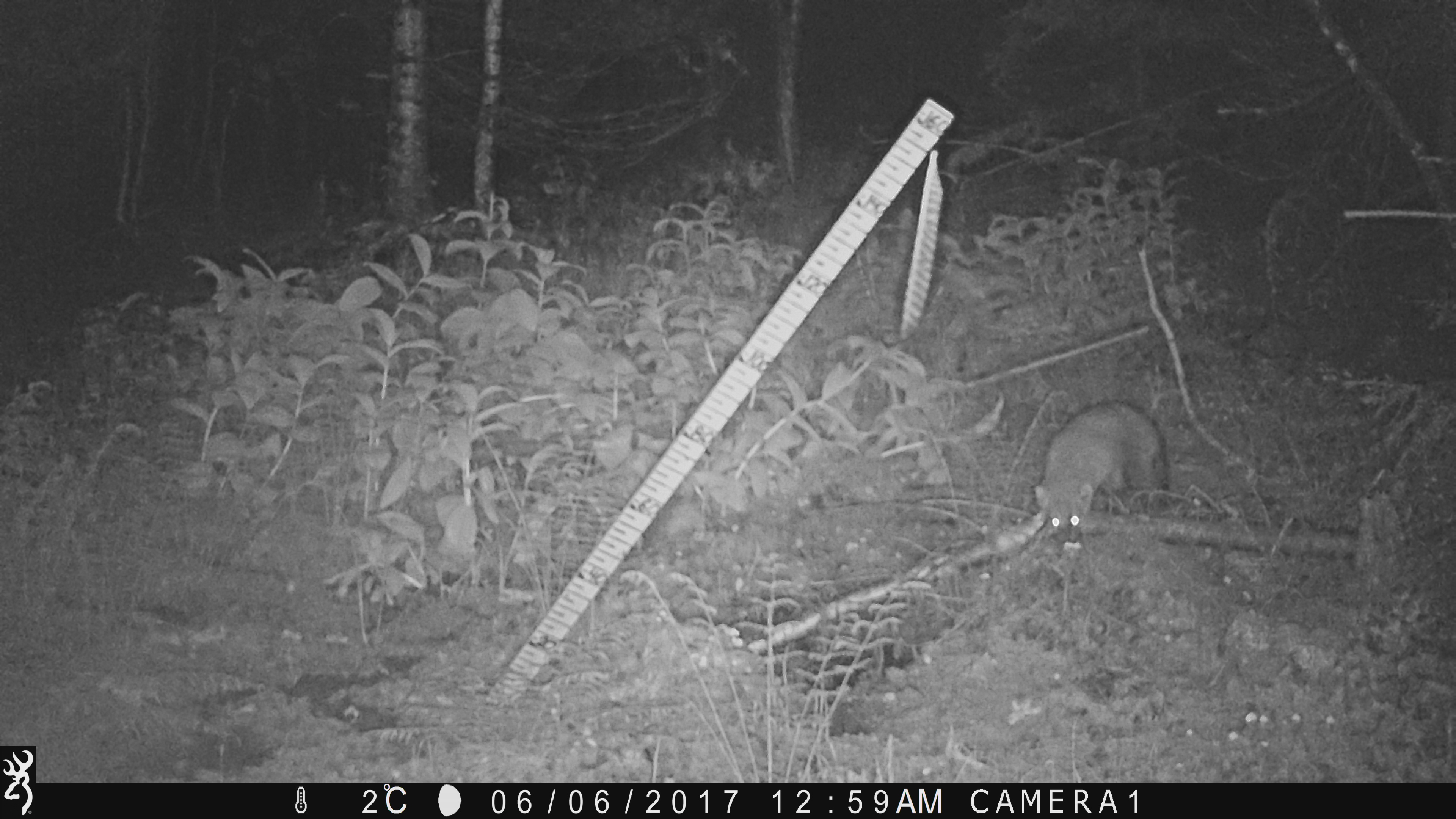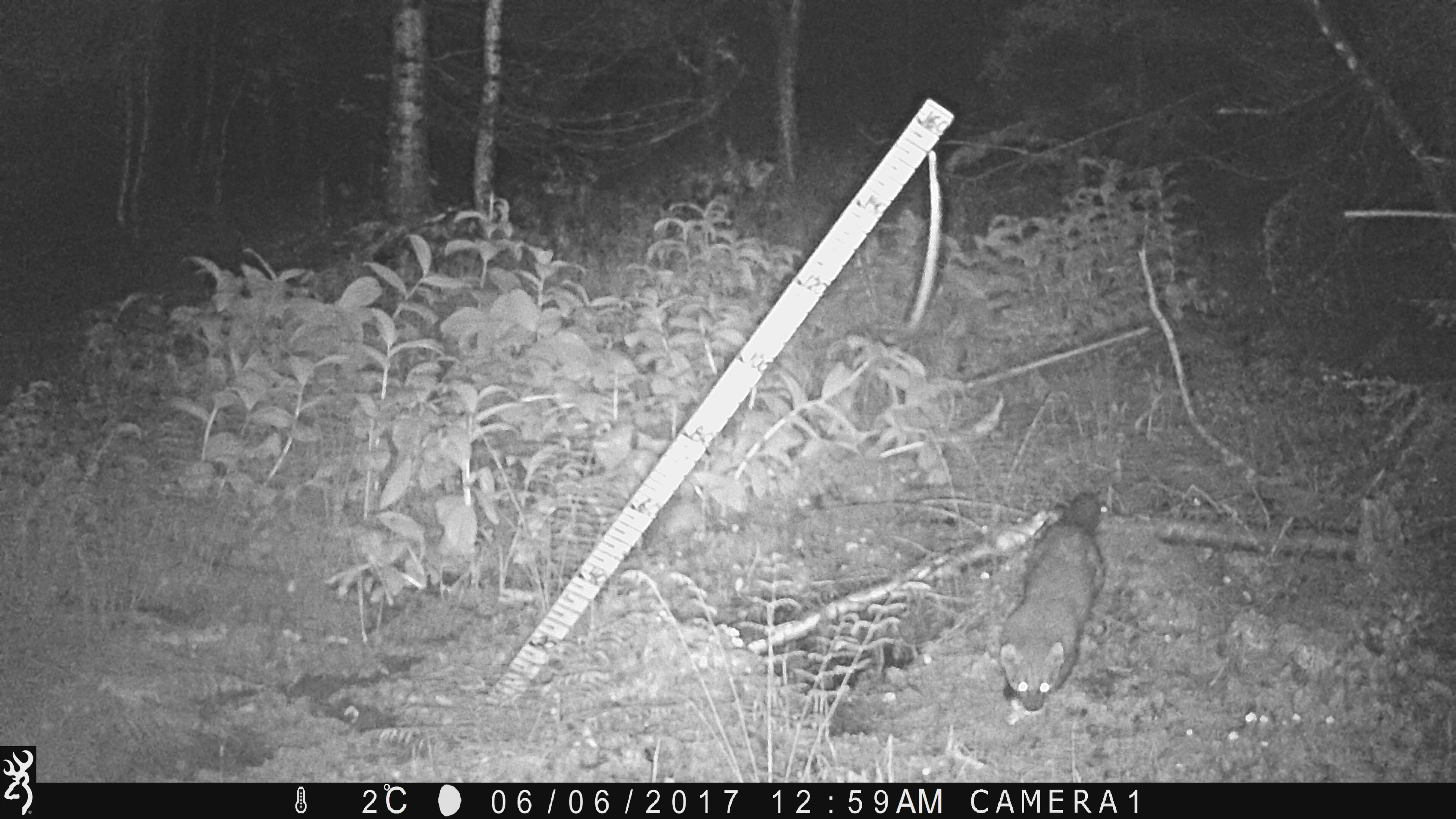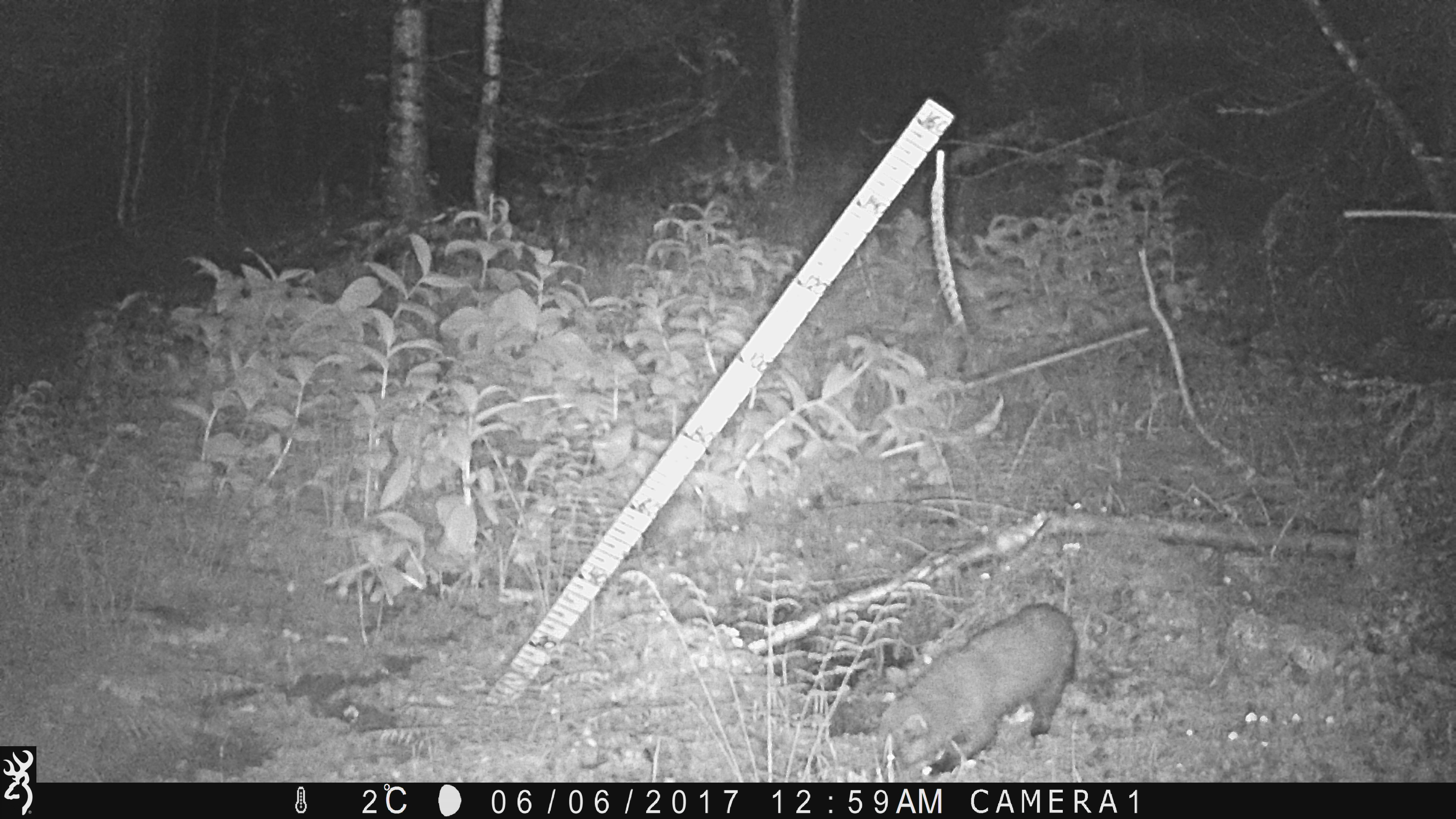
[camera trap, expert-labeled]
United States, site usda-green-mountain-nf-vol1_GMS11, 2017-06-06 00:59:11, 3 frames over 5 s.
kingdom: Animalia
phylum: Chordata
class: Mammalia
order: Carnivora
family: Mustelidae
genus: Pekania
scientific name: Pekania pennanti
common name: fisher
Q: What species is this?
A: Fisher (Pekania pennanti).